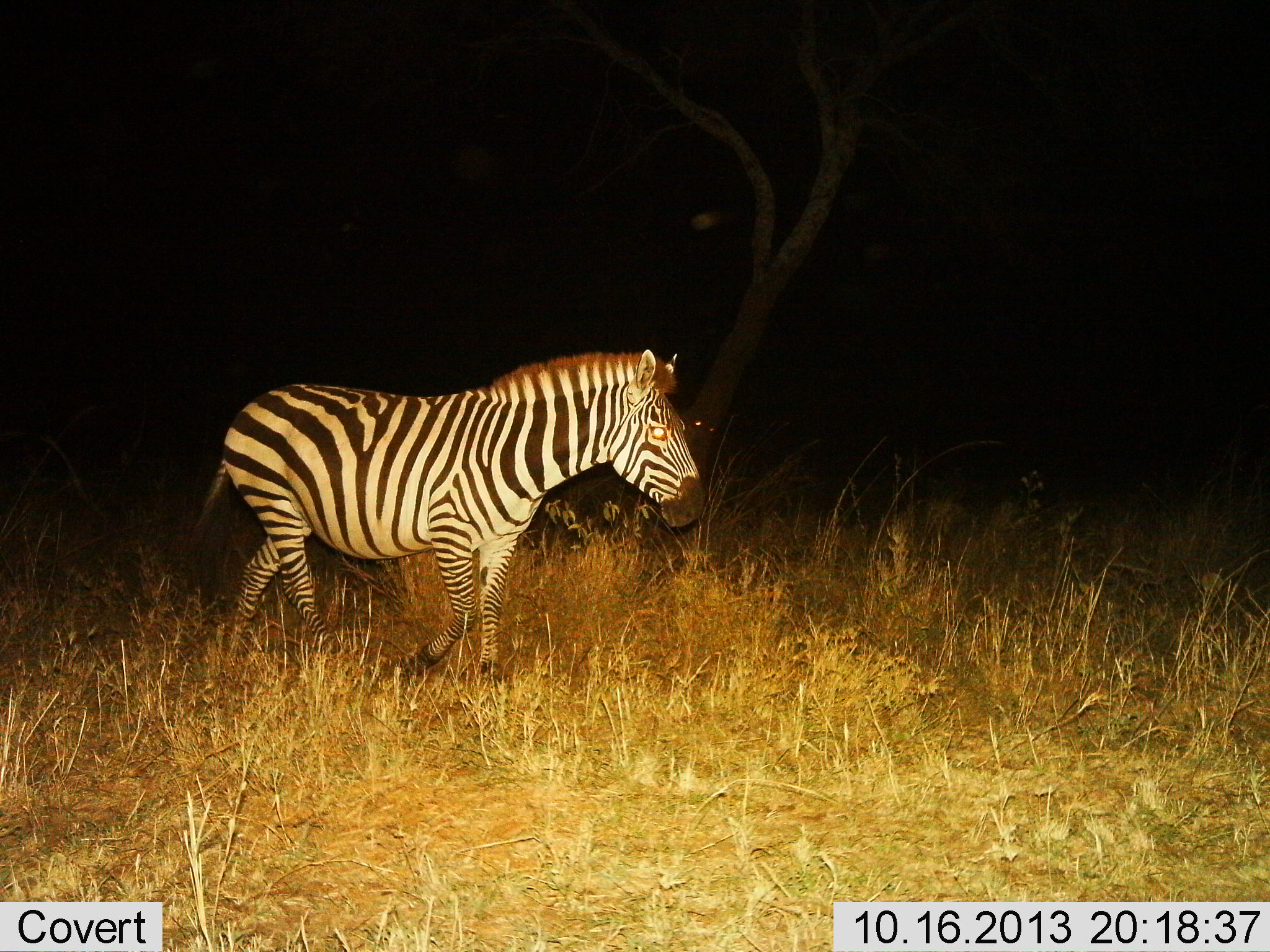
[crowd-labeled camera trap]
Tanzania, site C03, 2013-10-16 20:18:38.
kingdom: Animalia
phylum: Chordata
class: Mammalia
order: Perissodactyla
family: Equidae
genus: Equus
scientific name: Equus quagga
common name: plains zebra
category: zebra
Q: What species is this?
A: Zebra (plains zebra) (Equus quagga).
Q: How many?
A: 1.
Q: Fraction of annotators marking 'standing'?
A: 31%.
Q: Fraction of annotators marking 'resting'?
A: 0%.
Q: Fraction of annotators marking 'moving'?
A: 78%.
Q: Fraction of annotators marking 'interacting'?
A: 0%.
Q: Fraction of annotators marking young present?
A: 0%.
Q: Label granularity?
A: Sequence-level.